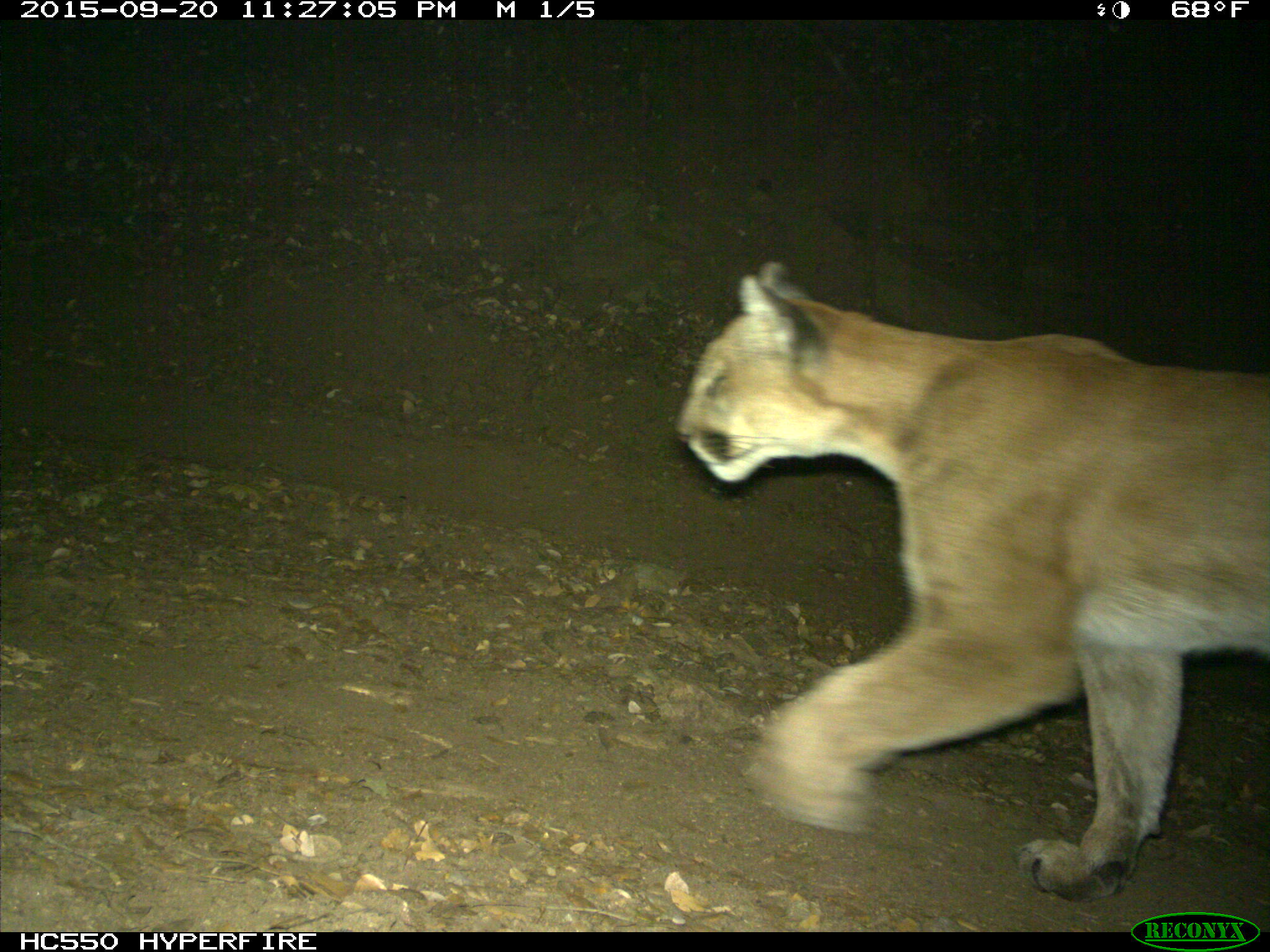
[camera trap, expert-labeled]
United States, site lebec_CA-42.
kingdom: Animalia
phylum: Chordata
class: Mammalia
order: Carnivora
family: Felidae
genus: Puma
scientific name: Puma concolor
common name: mountain lion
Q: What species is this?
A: Puma concolor (mountain lion).